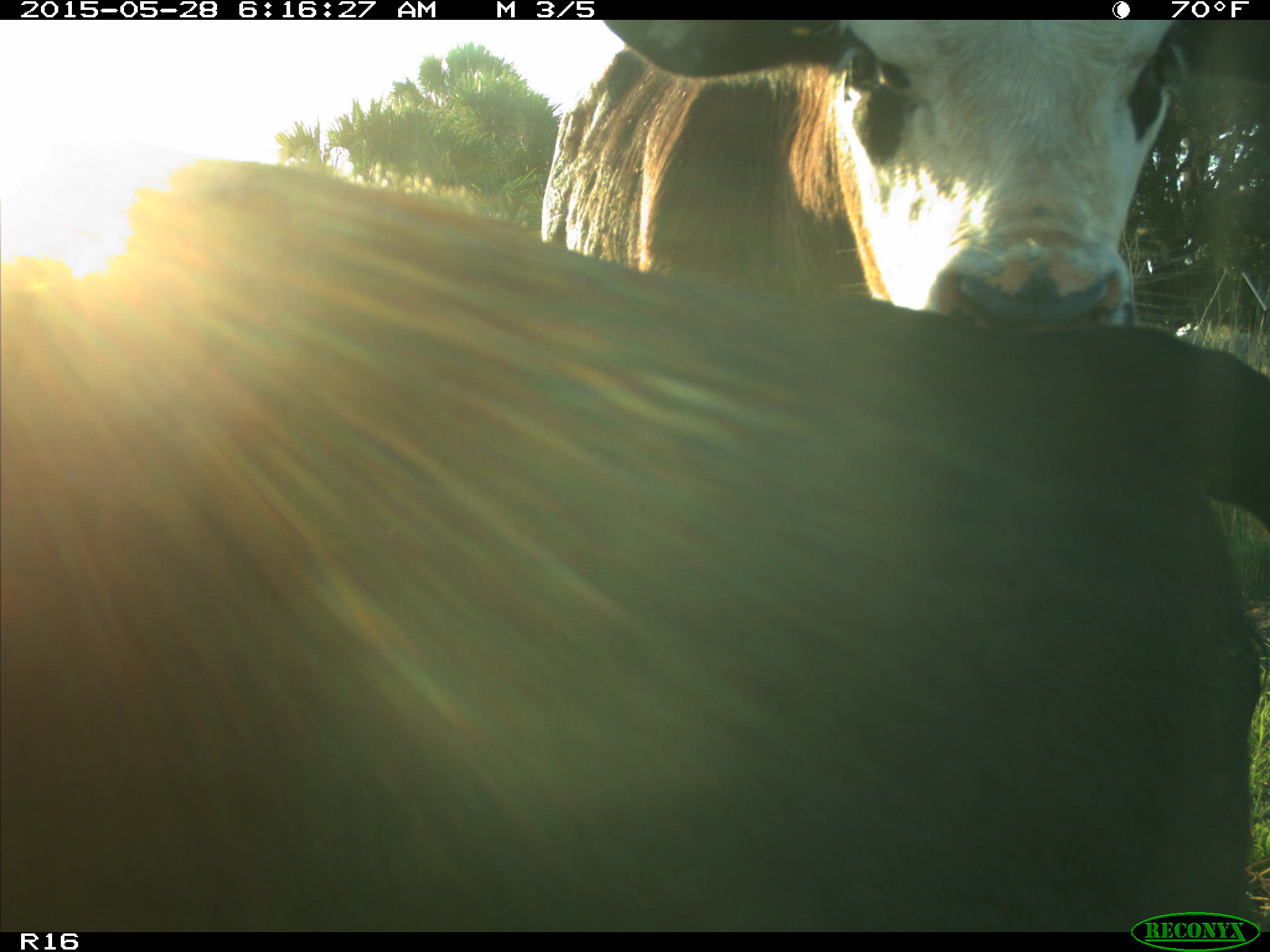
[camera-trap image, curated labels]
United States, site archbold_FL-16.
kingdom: Animalia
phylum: Chordata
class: Mammalia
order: Artiodactyla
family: Bovidae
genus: Bos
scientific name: Bos taurus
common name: domestic cow